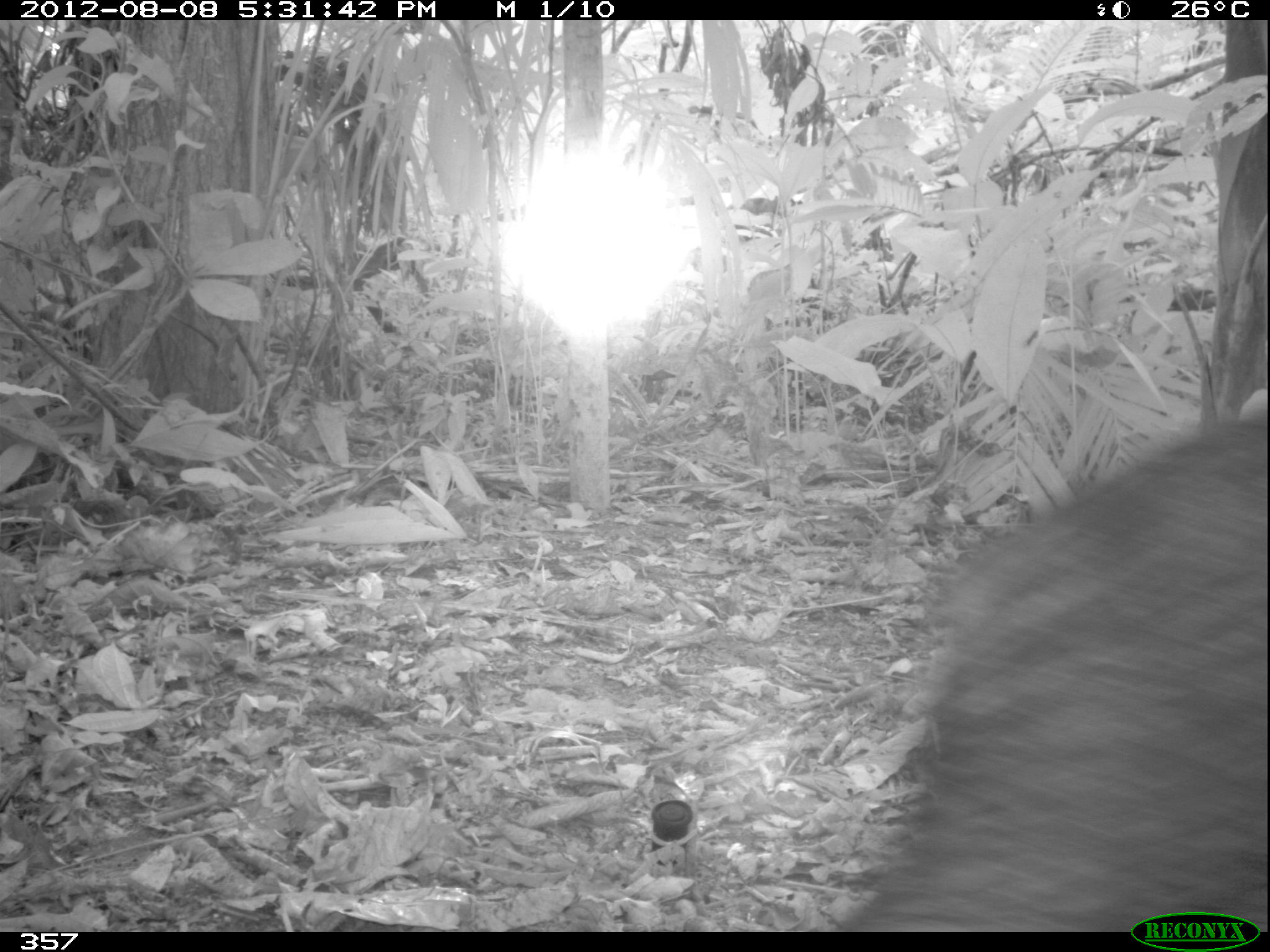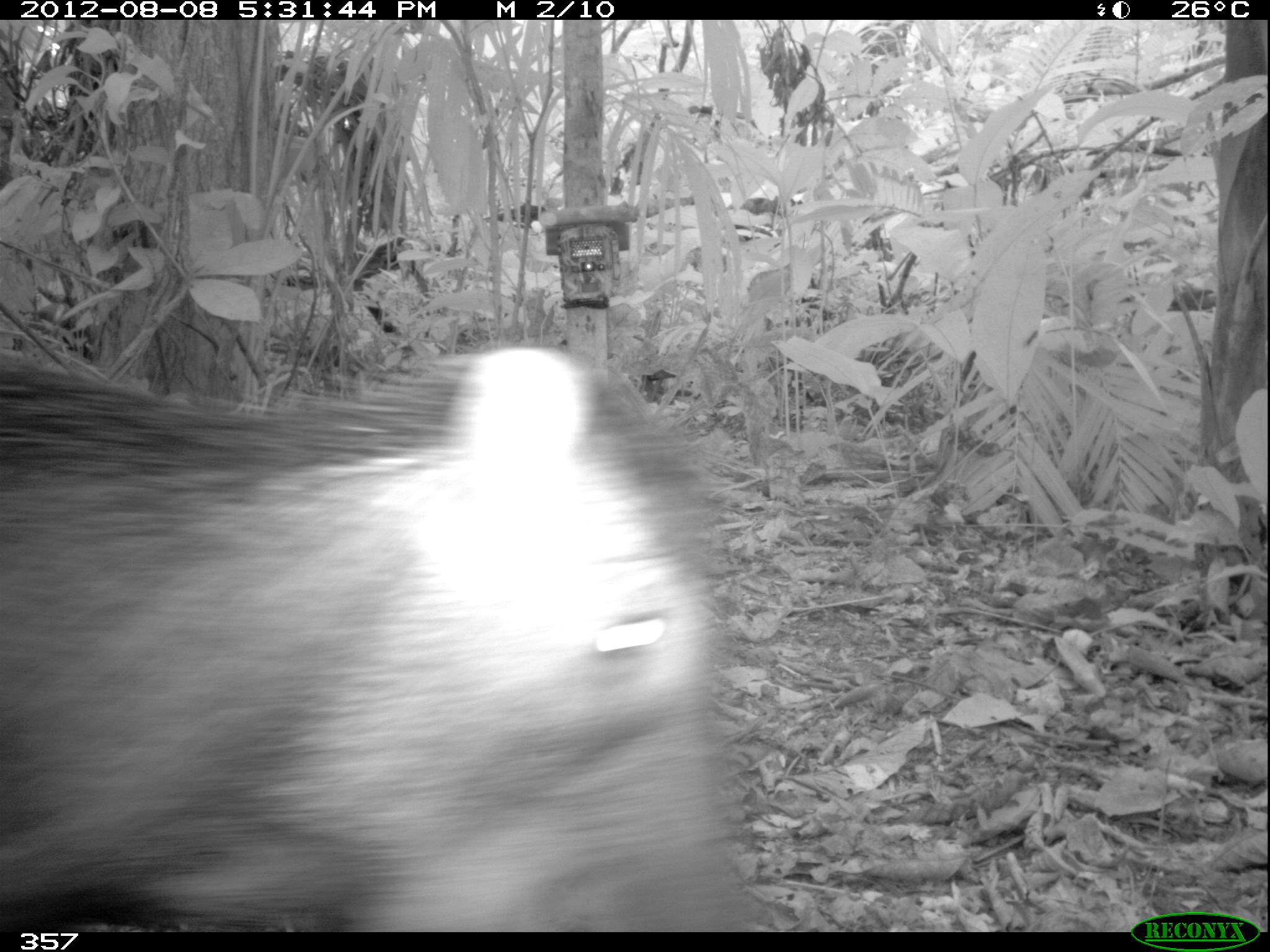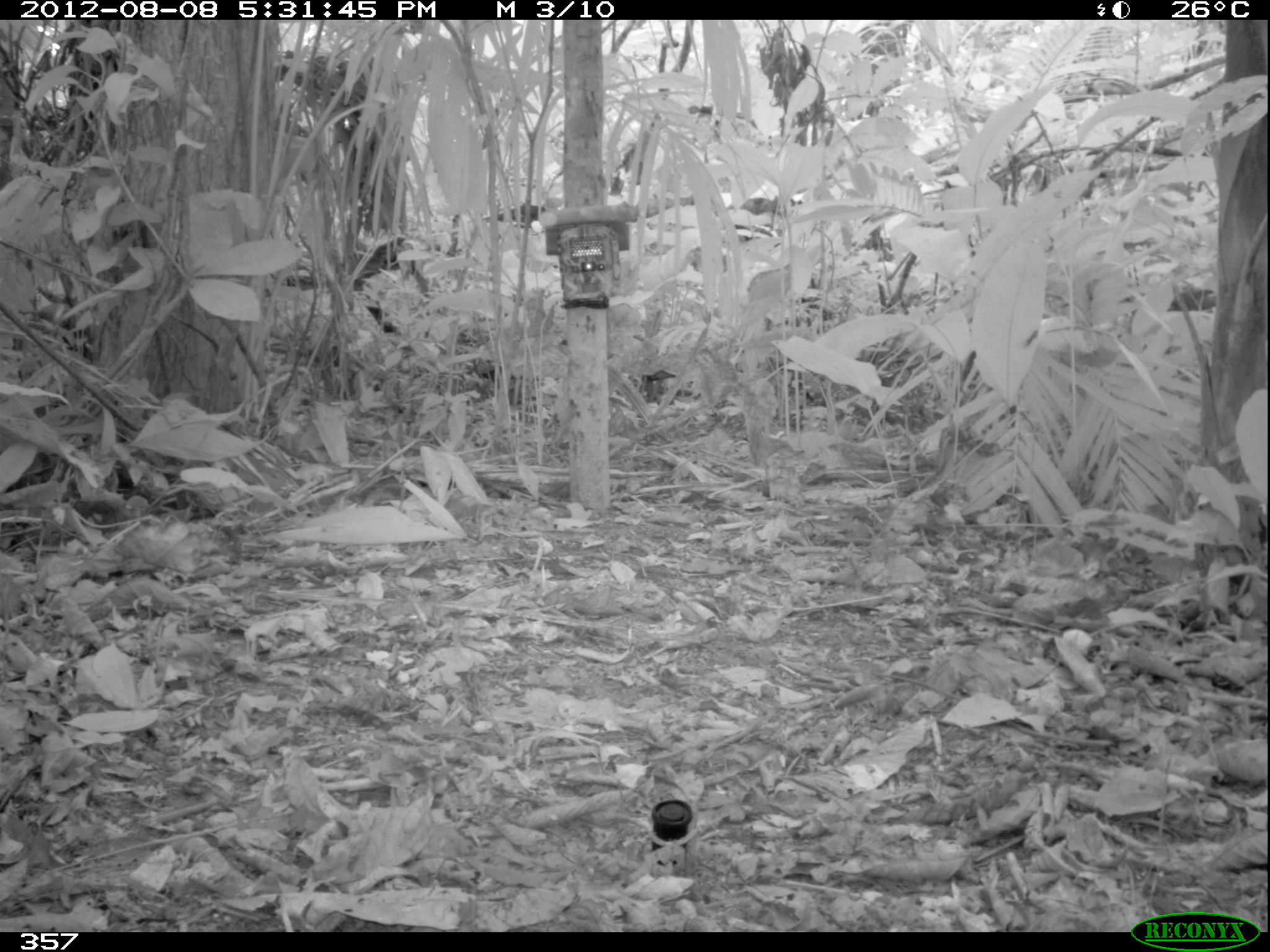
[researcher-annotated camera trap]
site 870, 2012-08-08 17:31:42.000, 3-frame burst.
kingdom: Animalia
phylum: Chordata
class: Mammalia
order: Artiodactyla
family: Tayassuidae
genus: Tayassu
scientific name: Tayassu pecari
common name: white-lipped peccary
Tayassu pecari (white-lipped peccary).